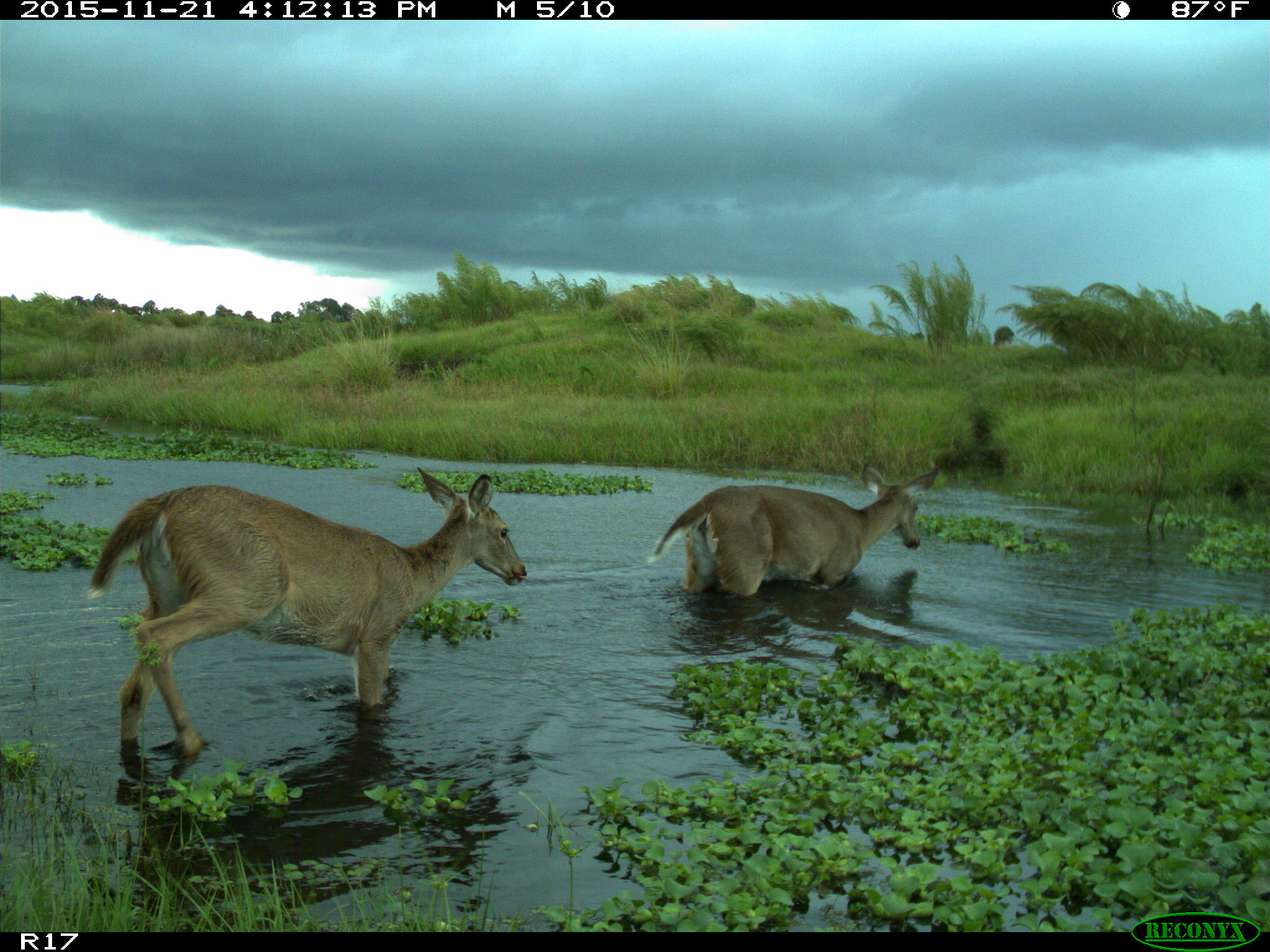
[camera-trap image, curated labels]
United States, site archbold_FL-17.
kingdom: Animalia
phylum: Chordata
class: Mammalia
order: Artiodactyla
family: Cervidae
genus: Odocoileus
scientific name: Odocoileus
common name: deer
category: unidentified deer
Unidentified deer (deer) (Odocoileus).